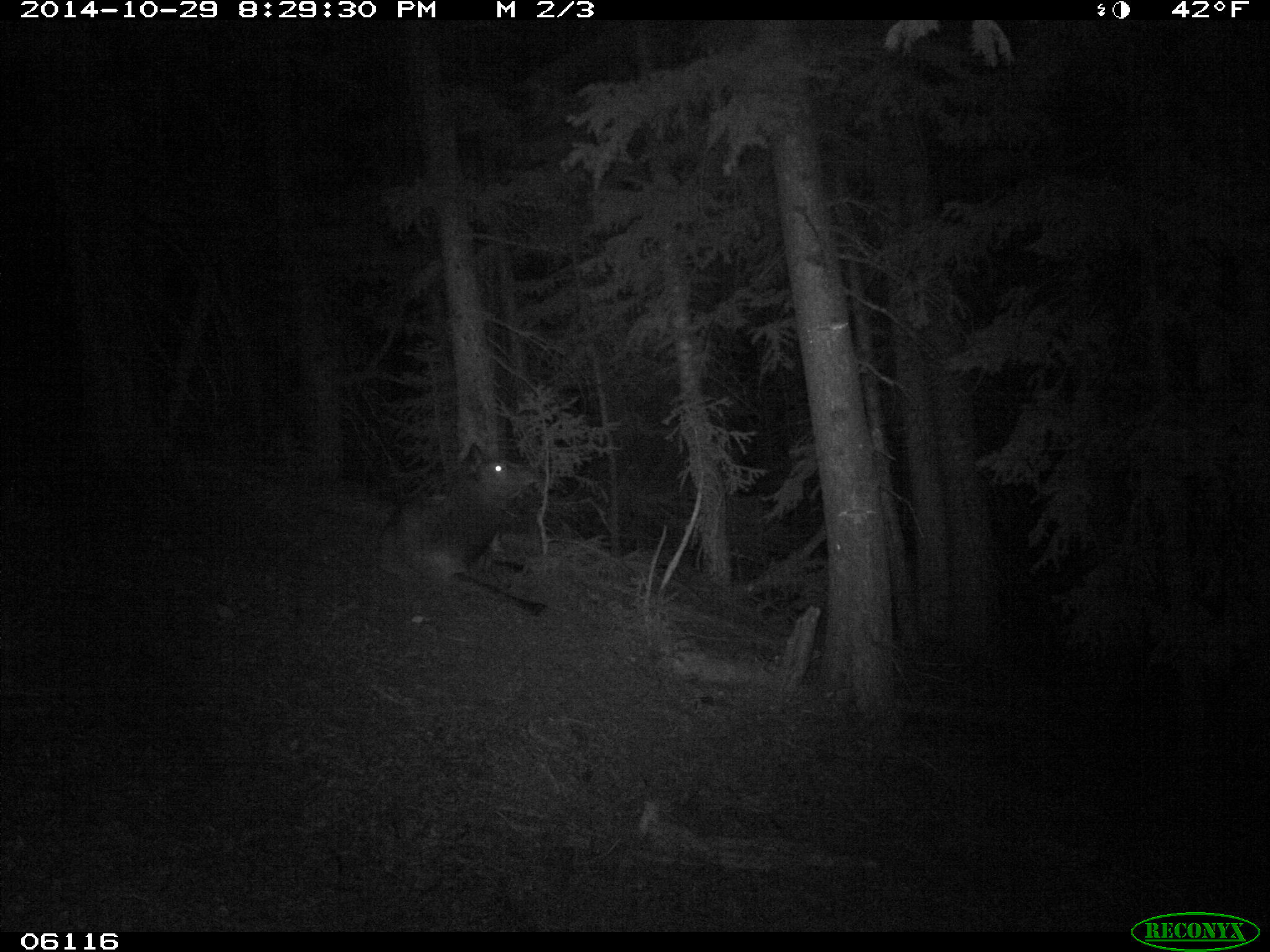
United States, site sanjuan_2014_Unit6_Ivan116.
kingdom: Animalia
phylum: Chordata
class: Mammalia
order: Artiodactyla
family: Cervidae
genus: Cervus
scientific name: Cervus elaphus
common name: red deer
Cervus elaphus (red deer).